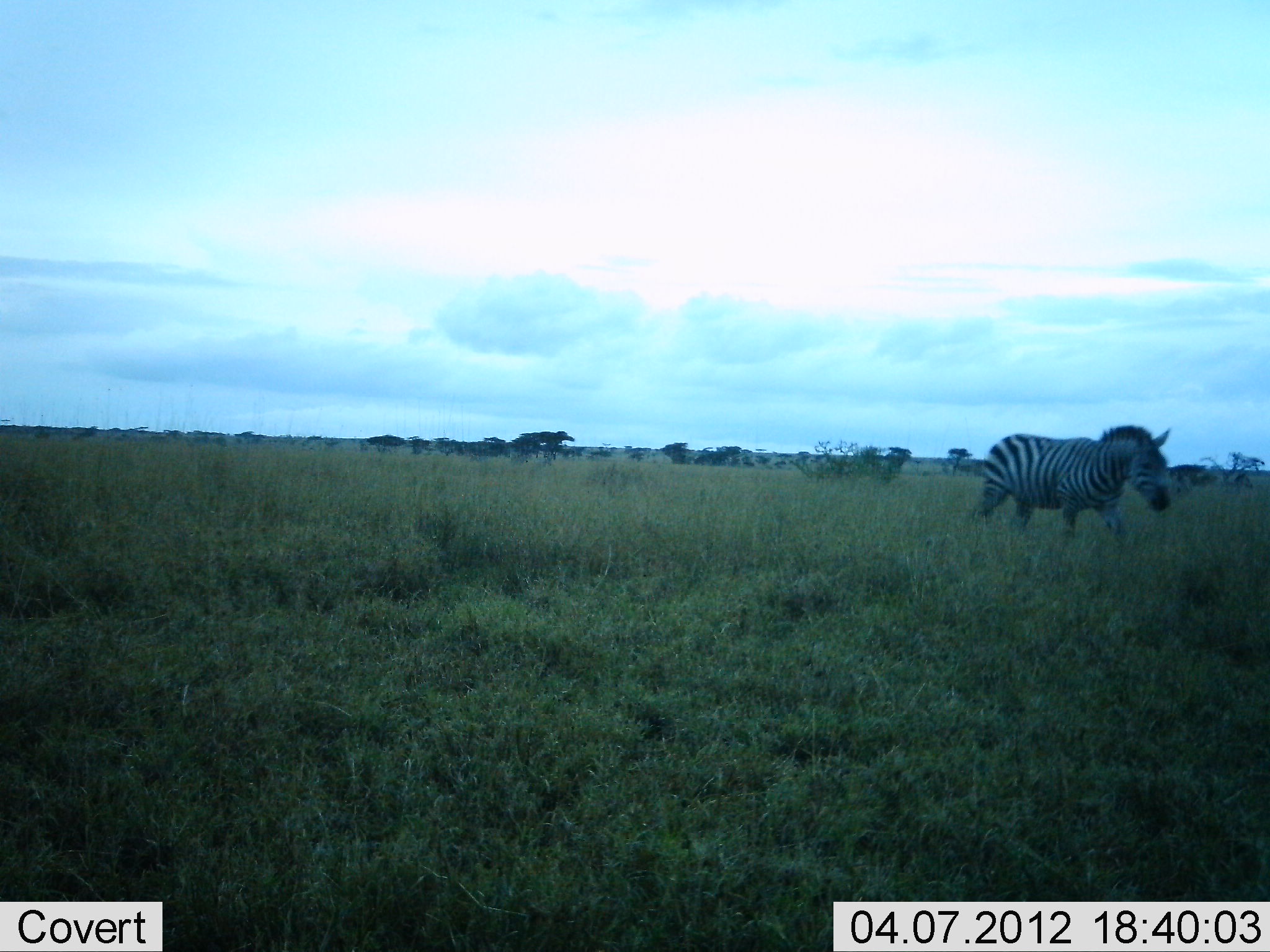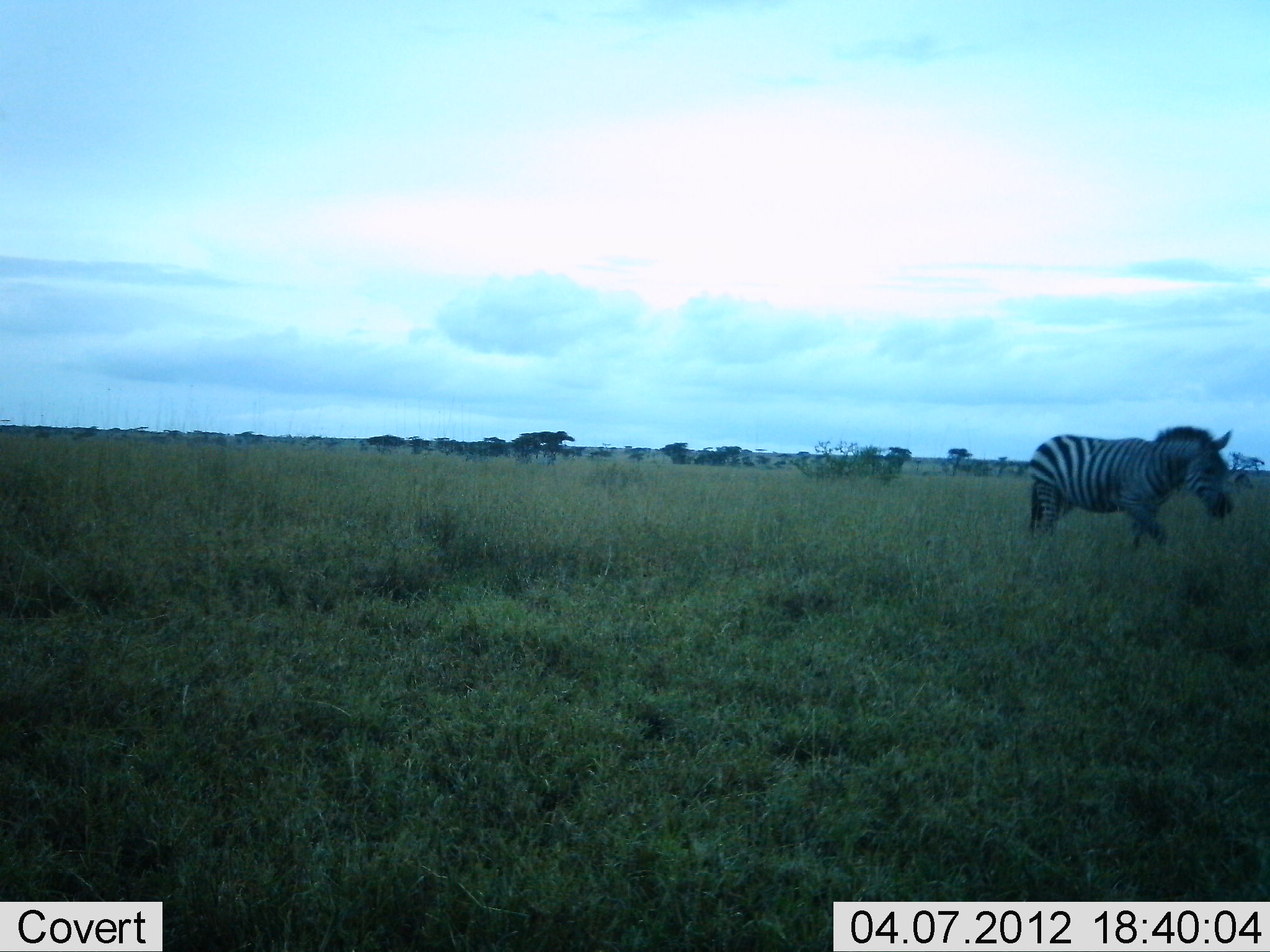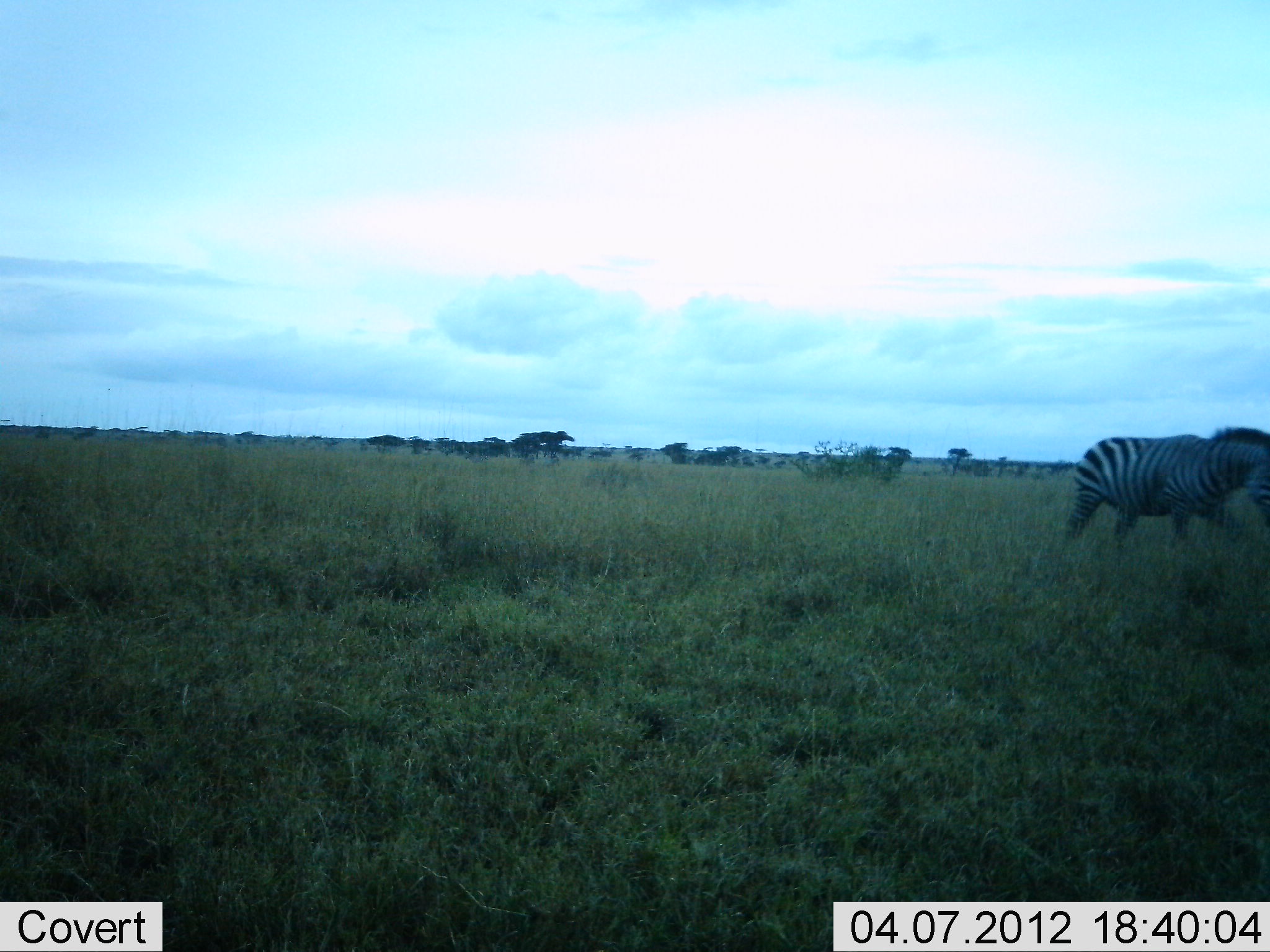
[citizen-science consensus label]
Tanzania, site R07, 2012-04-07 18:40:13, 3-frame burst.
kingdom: Animalia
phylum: Chordata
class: Mammalia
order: Perissodactyla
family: Equidae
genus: Equus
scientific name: Equus quagga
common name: plains zebra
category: zebra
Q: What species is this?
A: Zebra (plains zebra) (Equus quagga).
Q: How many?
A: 1.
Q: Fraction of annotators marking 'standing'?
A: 16%.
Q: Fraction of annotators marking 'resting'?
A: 0%.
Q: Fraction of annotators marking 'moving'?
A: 92%.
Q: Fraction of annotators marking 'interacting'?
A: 0%.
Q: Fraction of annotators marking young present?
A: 0%.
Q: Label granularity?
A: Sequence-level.